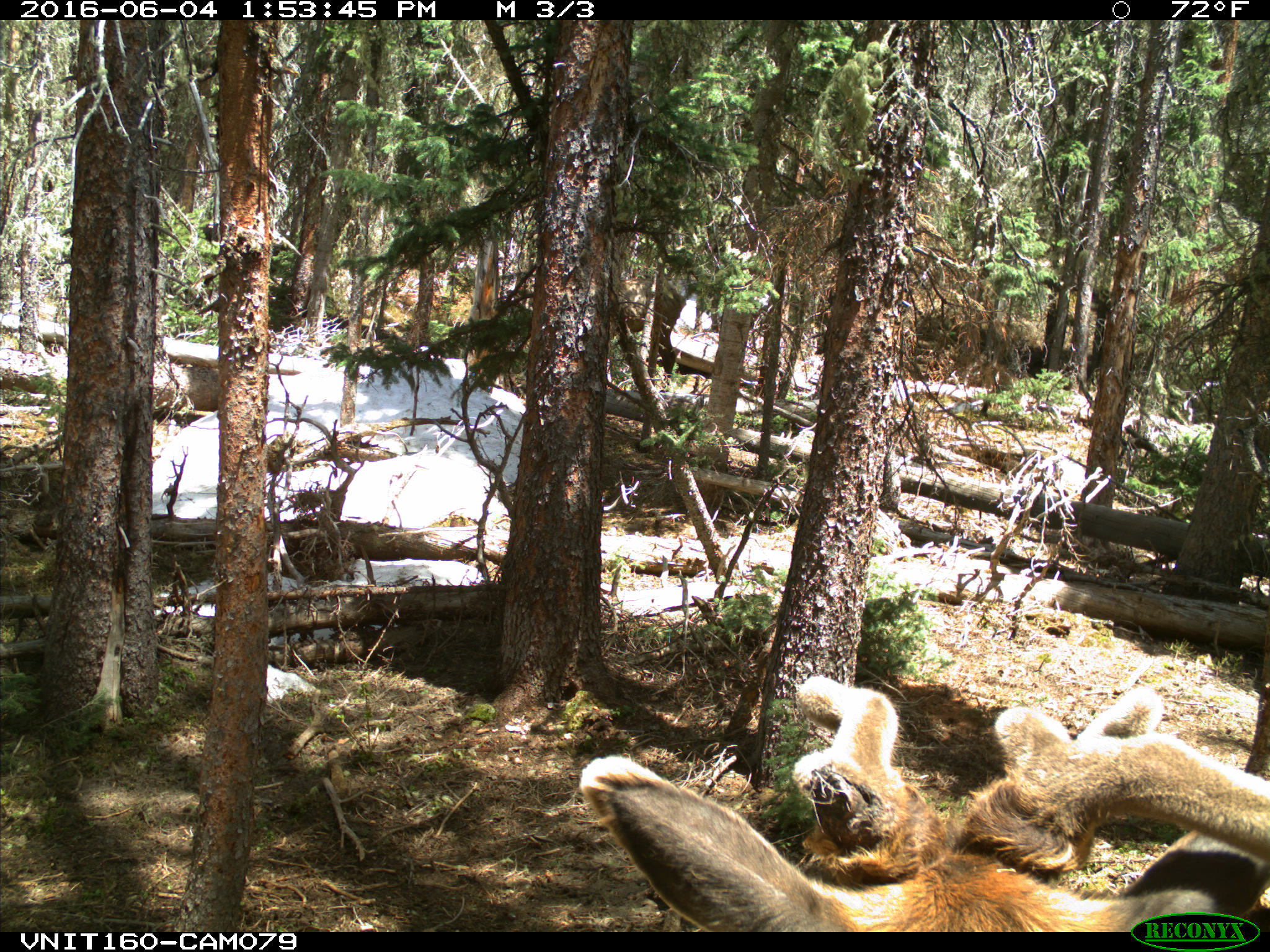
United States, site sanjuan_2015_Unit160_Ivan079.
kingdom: Animalia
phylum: Chordata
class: Mammalia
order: Artiodactyla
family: Cervidae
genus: Cervus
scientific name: Cervus elaphus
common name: red deer